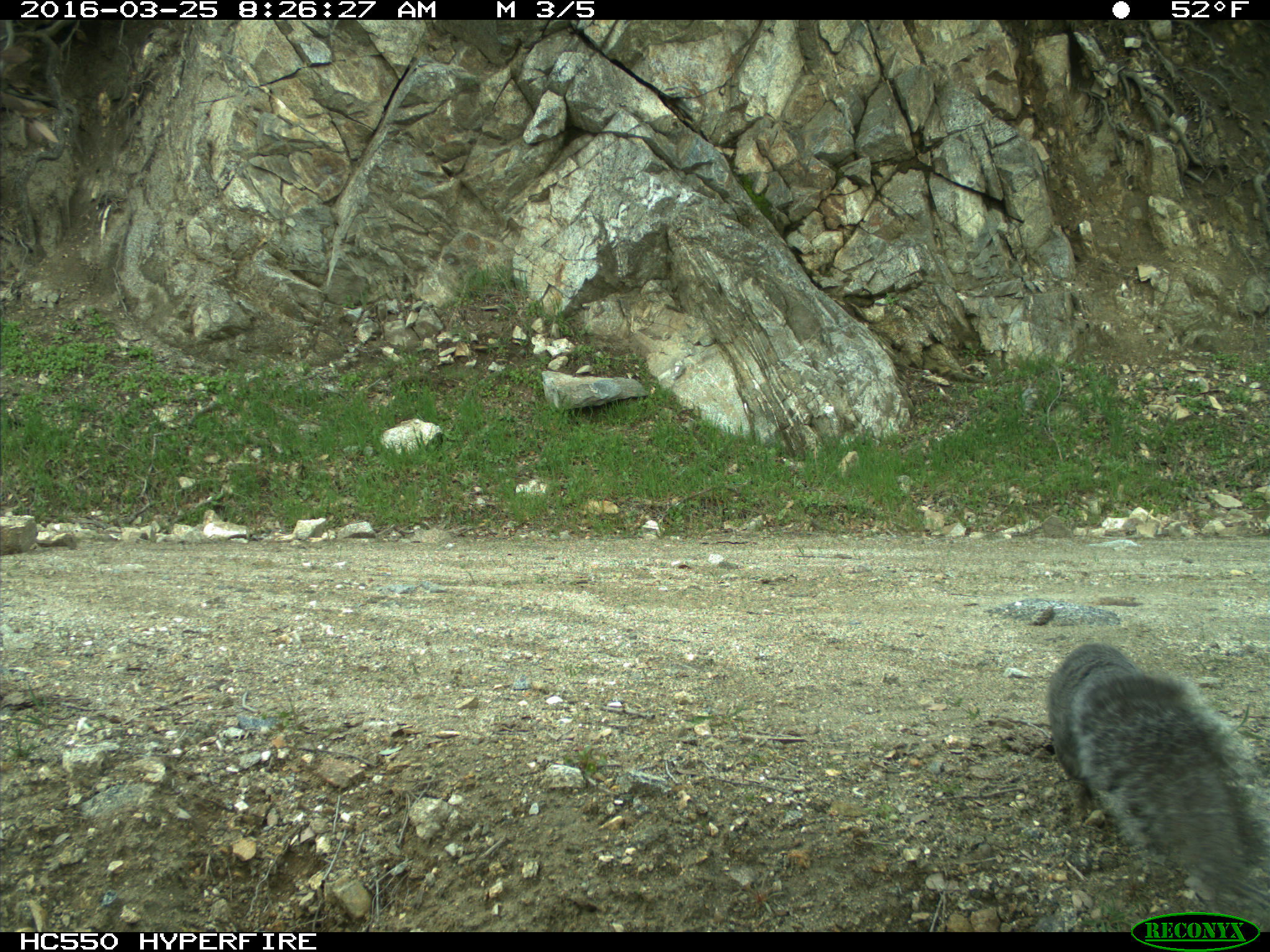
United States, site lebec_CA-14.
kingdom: Animalia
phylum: Chordata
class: Mammalia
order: Rodentia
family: Sciuridae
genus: Sciurus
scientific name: Sciurus carolinensis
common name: eastern gray squirrel